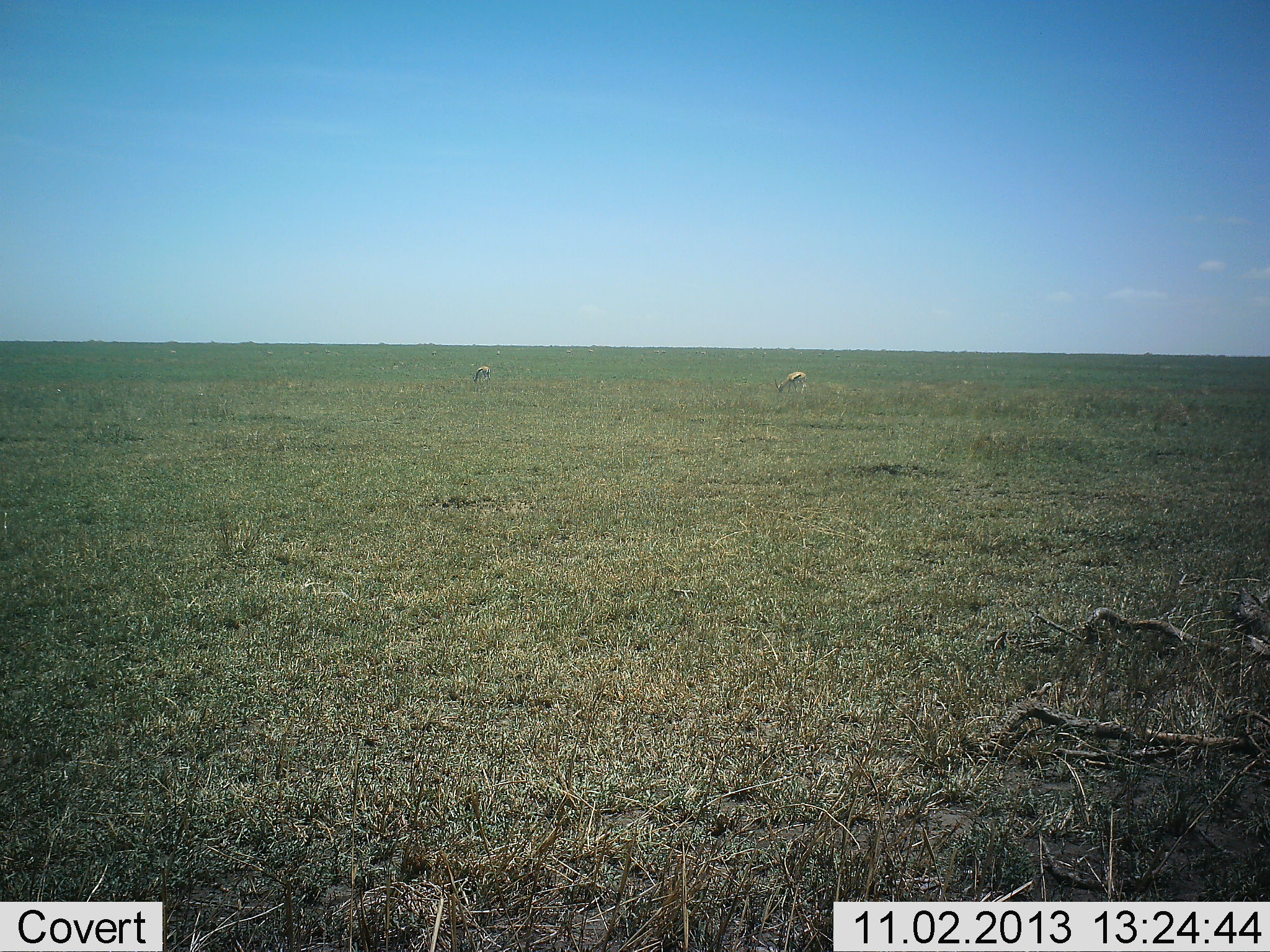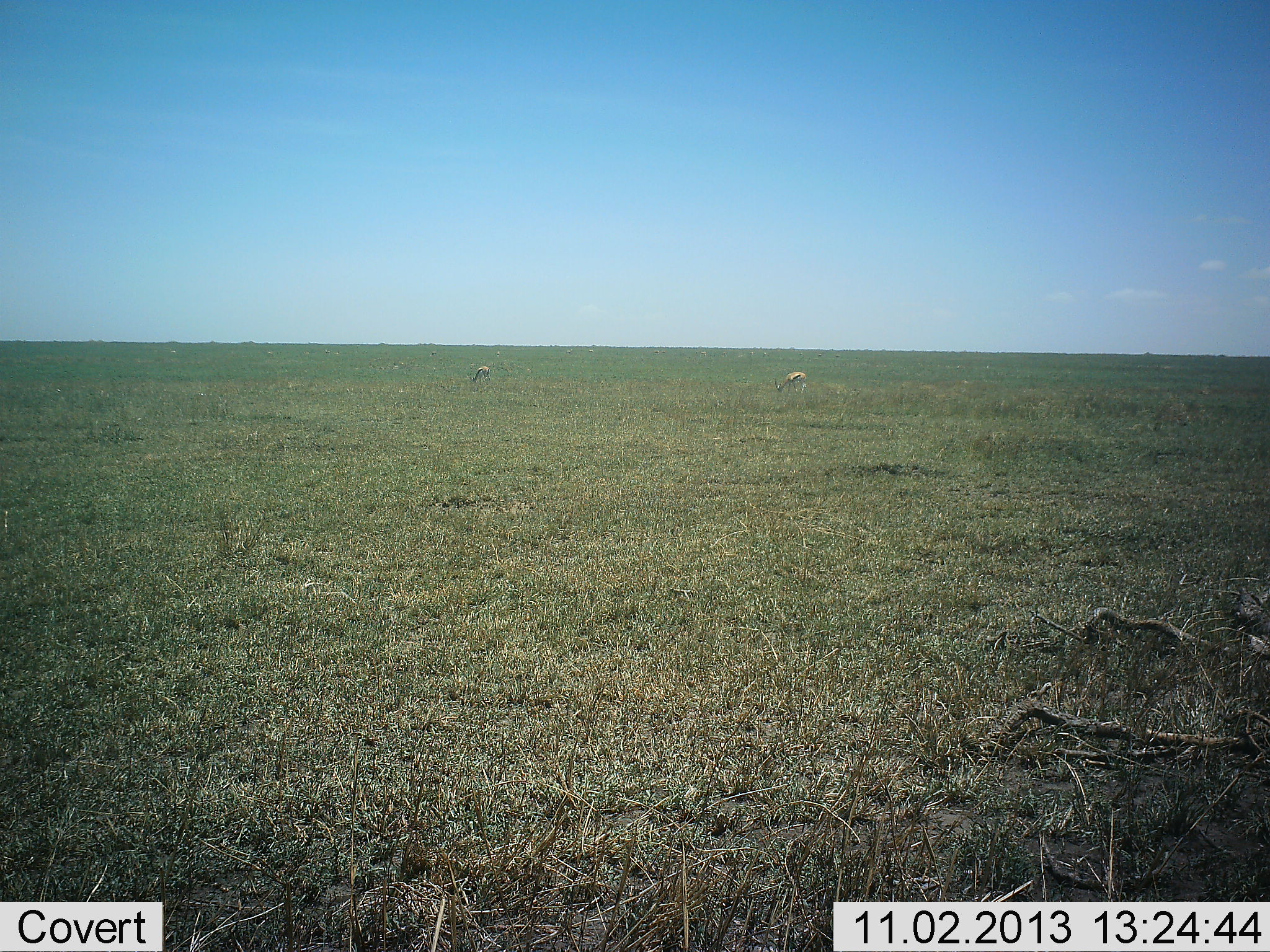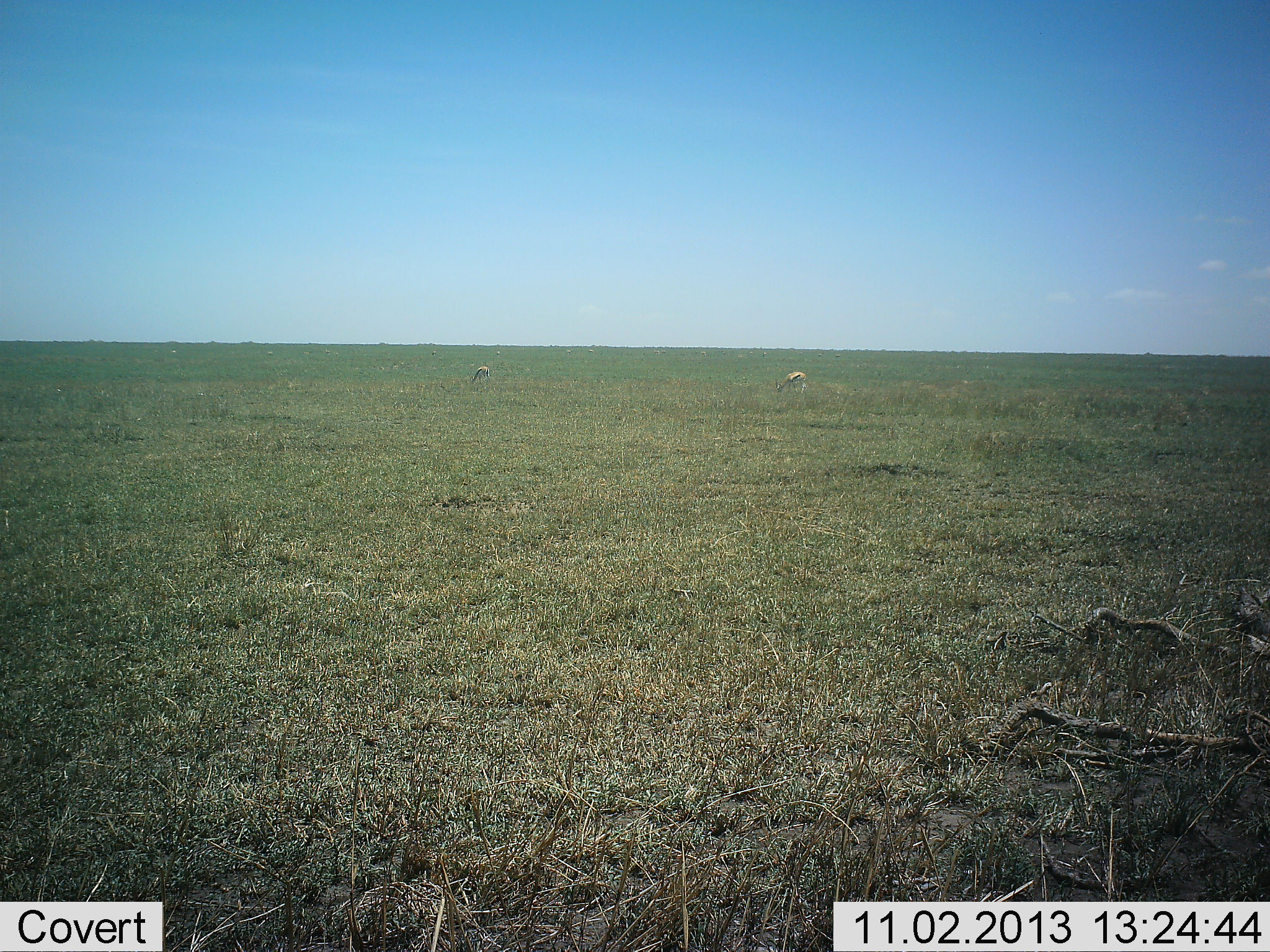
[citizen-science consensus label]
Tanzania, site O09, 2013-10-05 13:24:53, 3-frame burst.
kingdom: Animalia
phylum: Chordata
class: Mammalia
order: Artiodactyla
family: Bovidae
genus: Eudorcas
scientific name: Eudorcas thomsonii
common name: thomson's gazelle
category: gazellethomsons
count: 2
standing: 25%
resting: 0%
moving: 0%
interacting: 0%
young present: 0%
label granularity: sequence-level